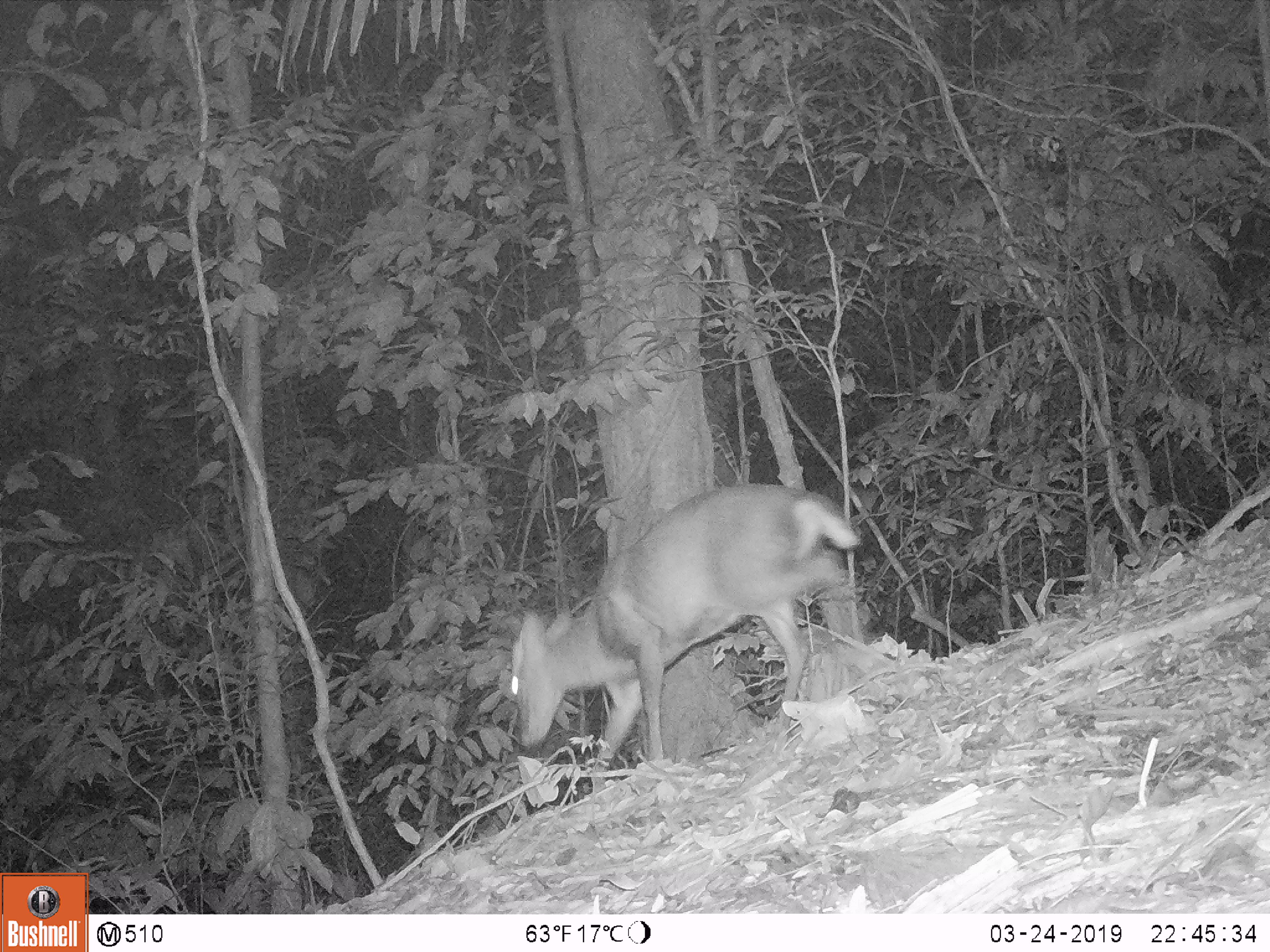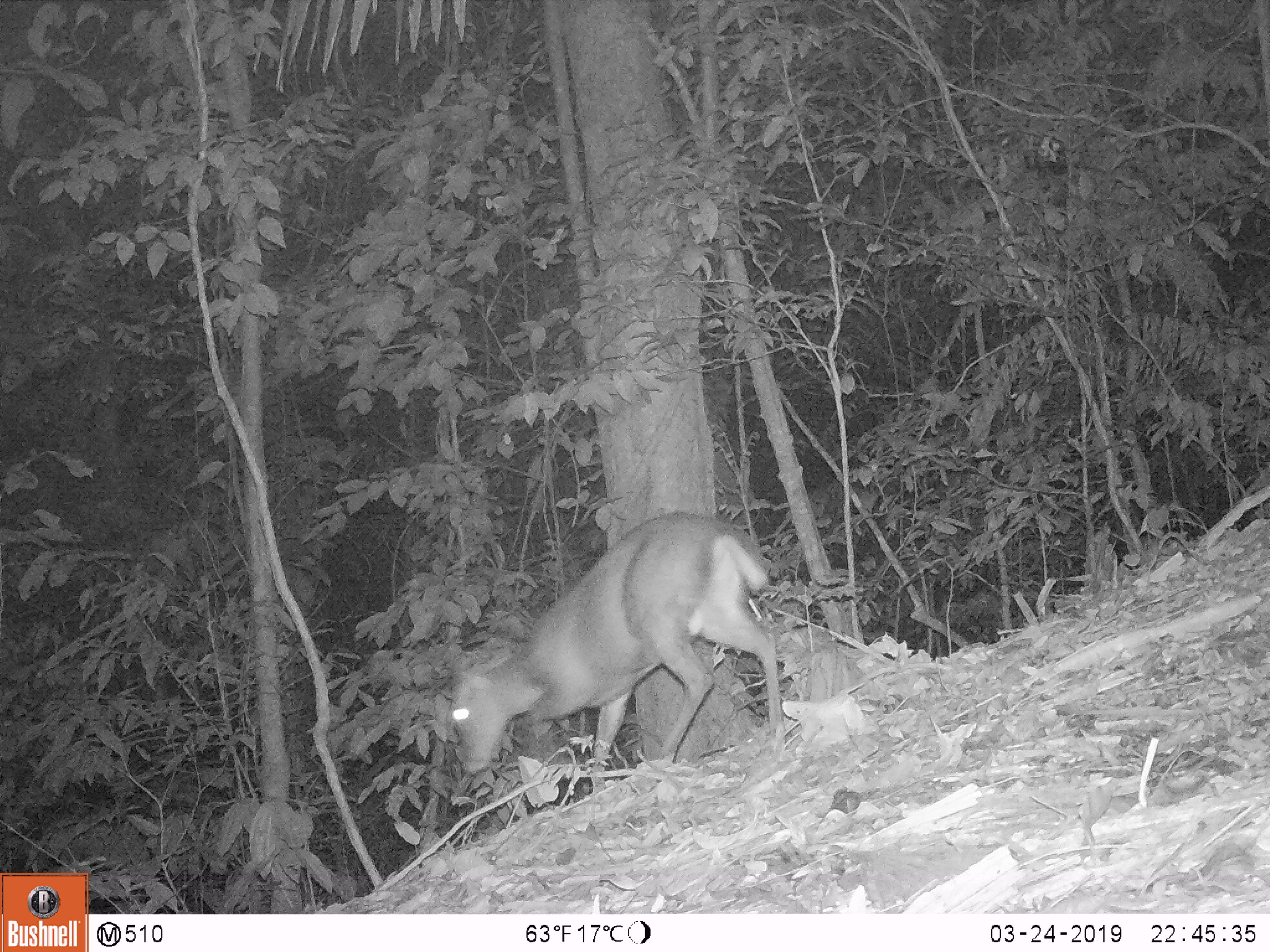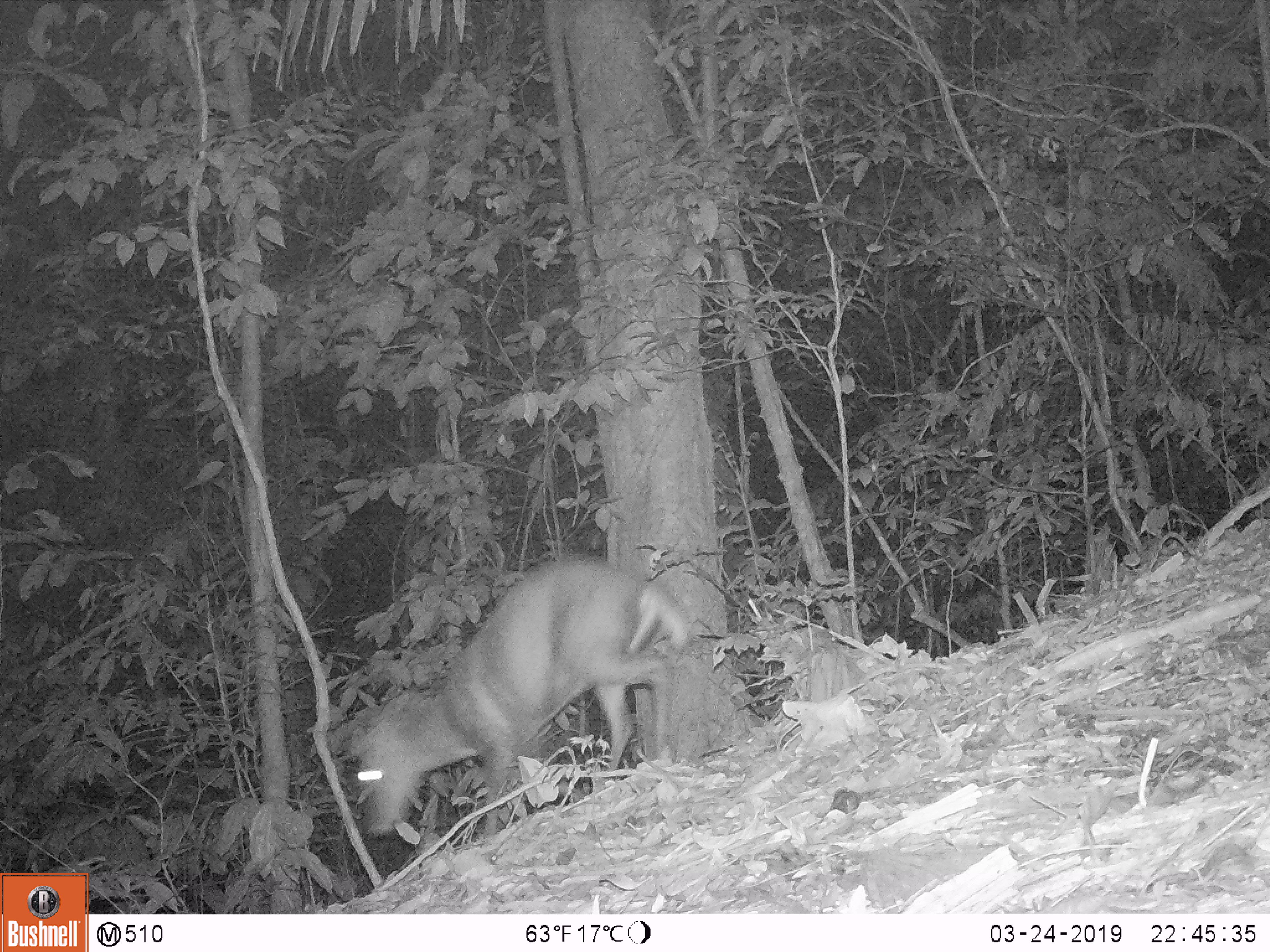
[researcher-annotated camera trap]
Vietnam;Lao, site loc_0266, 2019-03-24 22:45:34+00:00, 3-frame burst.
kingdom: Animalia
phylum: Chordata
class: Mammalia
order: Artiodactyla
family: Cervidae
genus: Muntiacus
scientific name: Muntiacus rooseveltorum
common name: roosevelt's muntjac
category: roosevelts muntjac group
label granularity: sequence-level